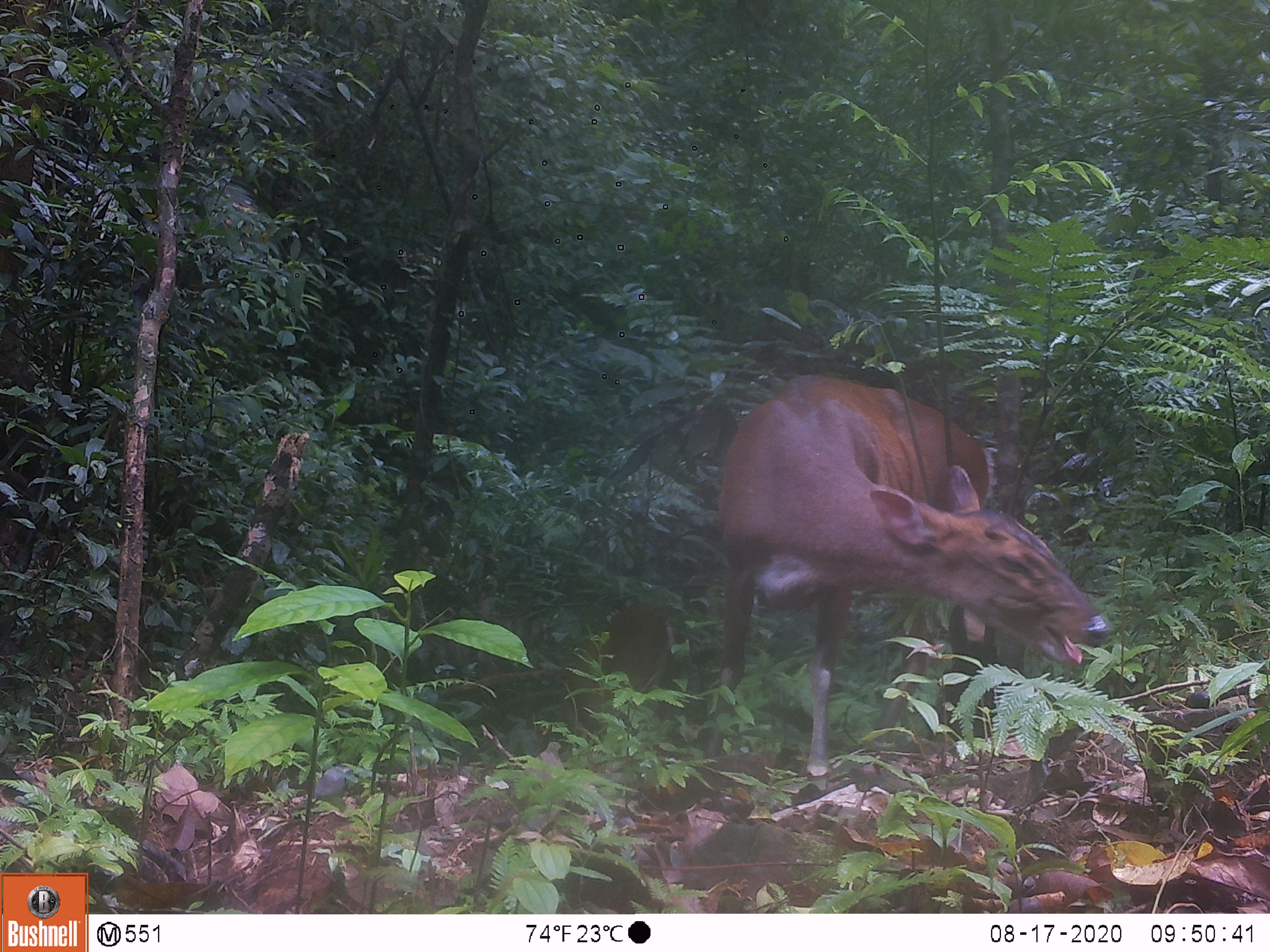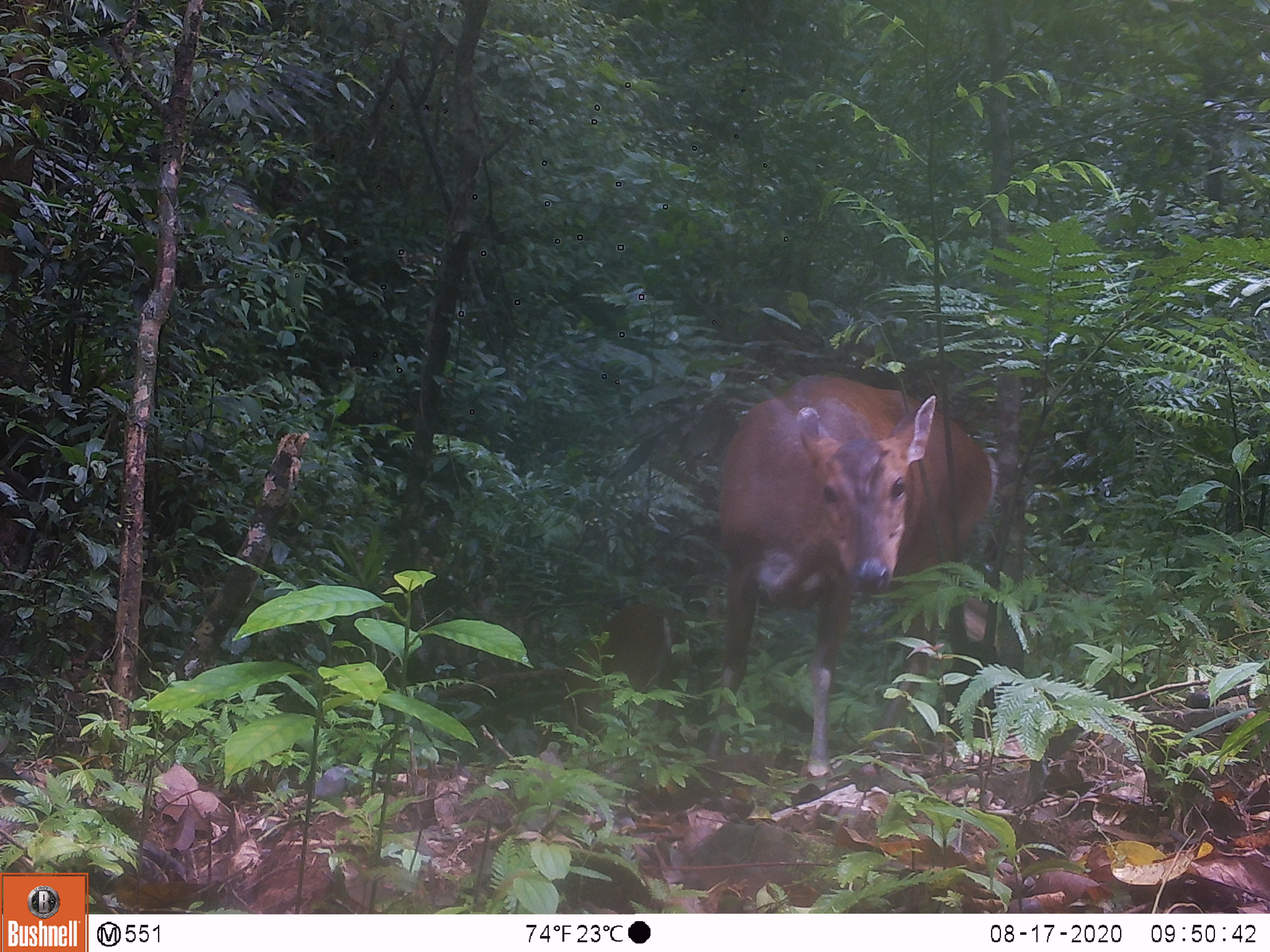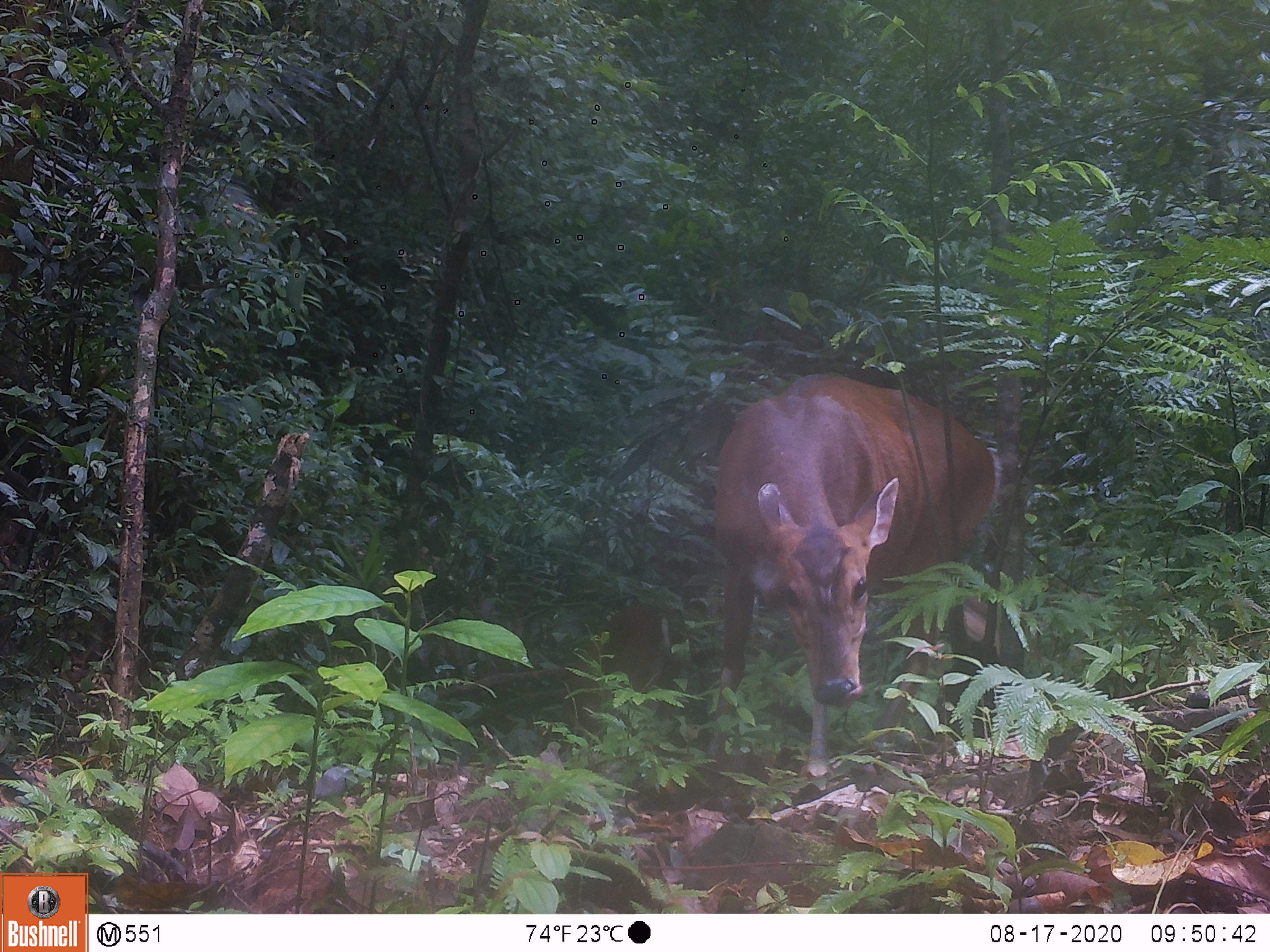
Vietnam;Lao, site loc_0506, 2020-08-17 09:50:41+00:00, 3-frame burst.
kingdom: Animalia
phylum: Chordata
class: Mammalia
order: Artiodactyla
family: Cervidae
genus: Muntiacus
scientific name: Muntiacus vuquangensis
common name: large-antlered muntjac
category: large antlered muntjac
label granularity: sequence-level